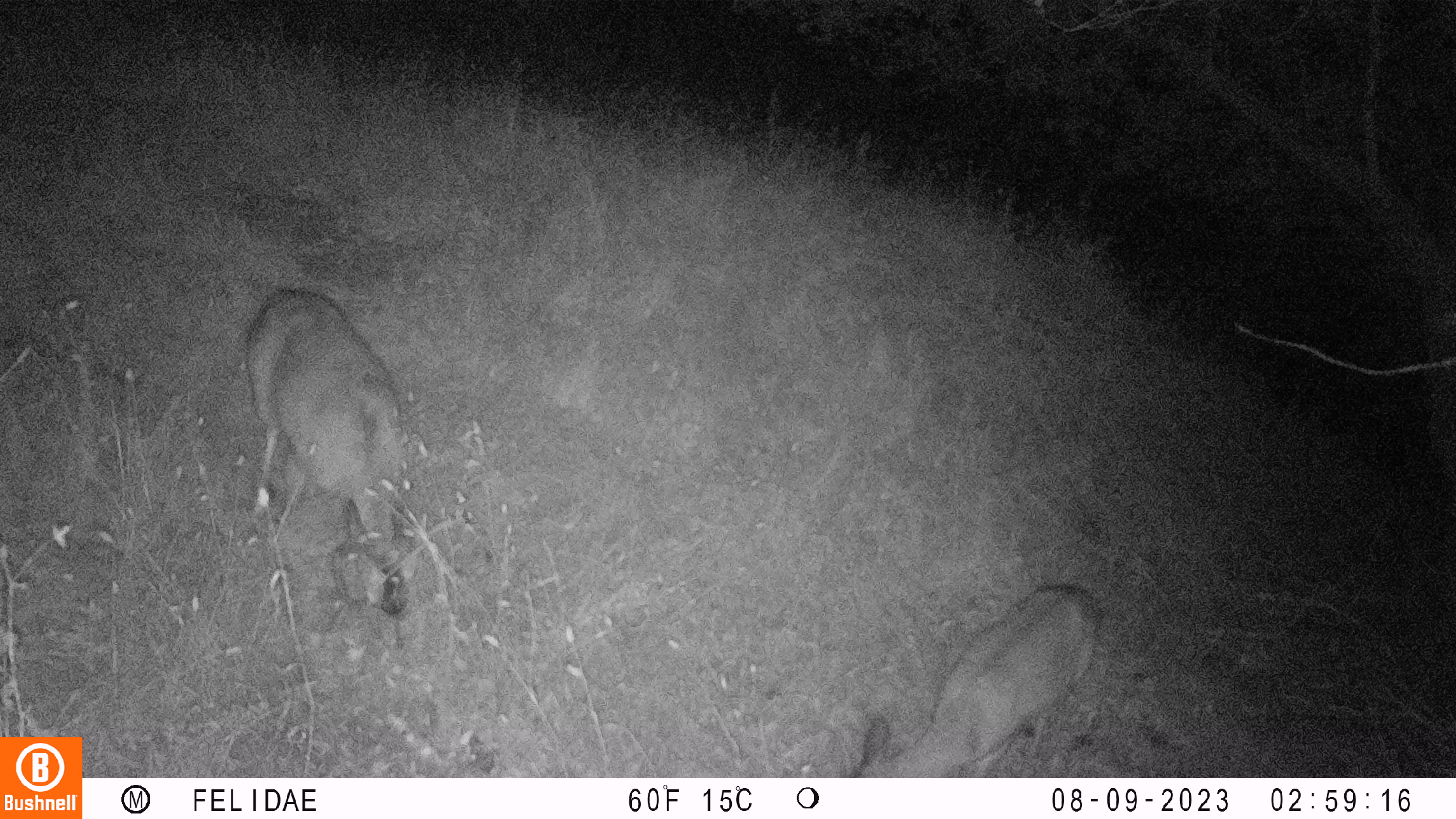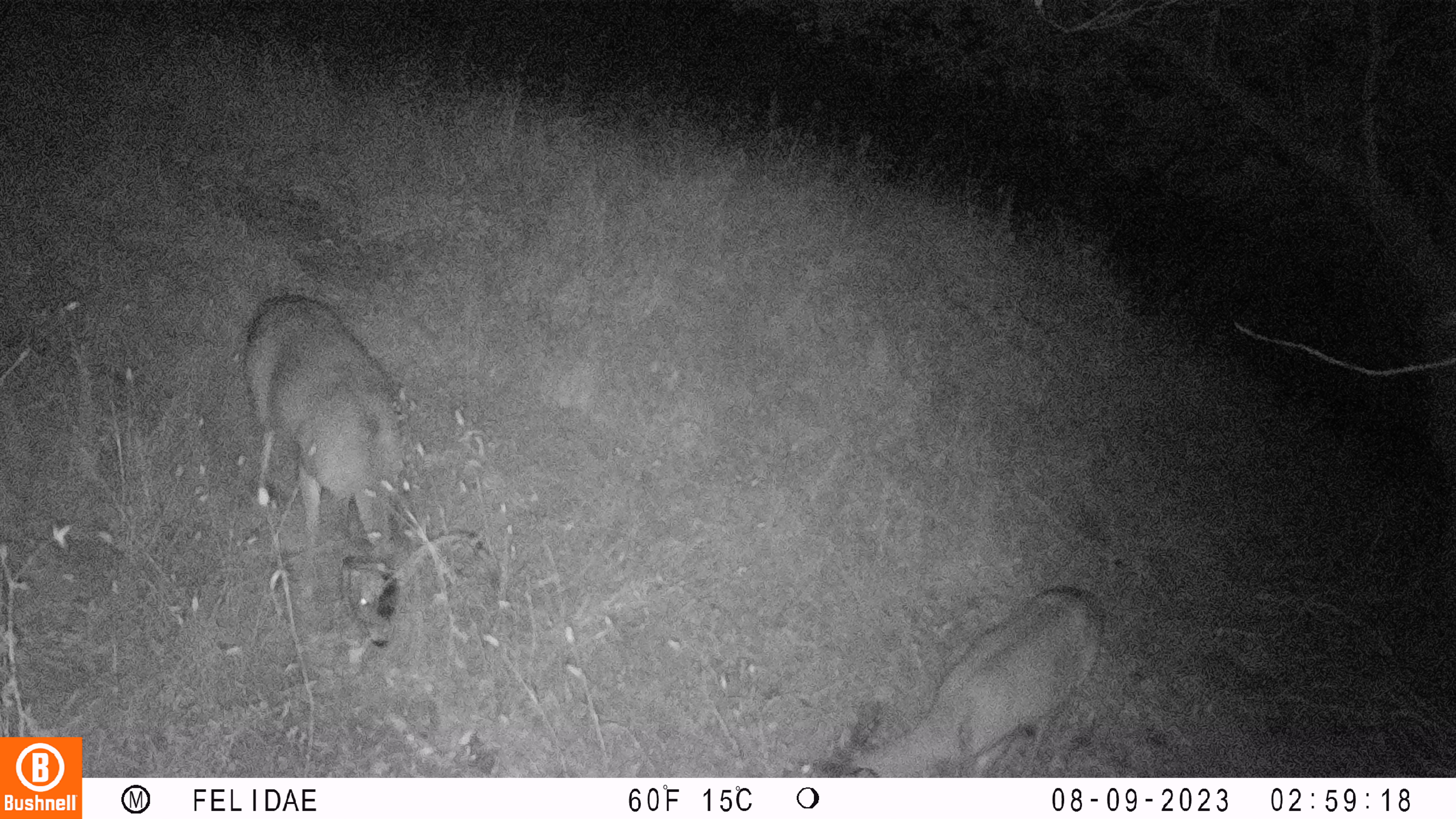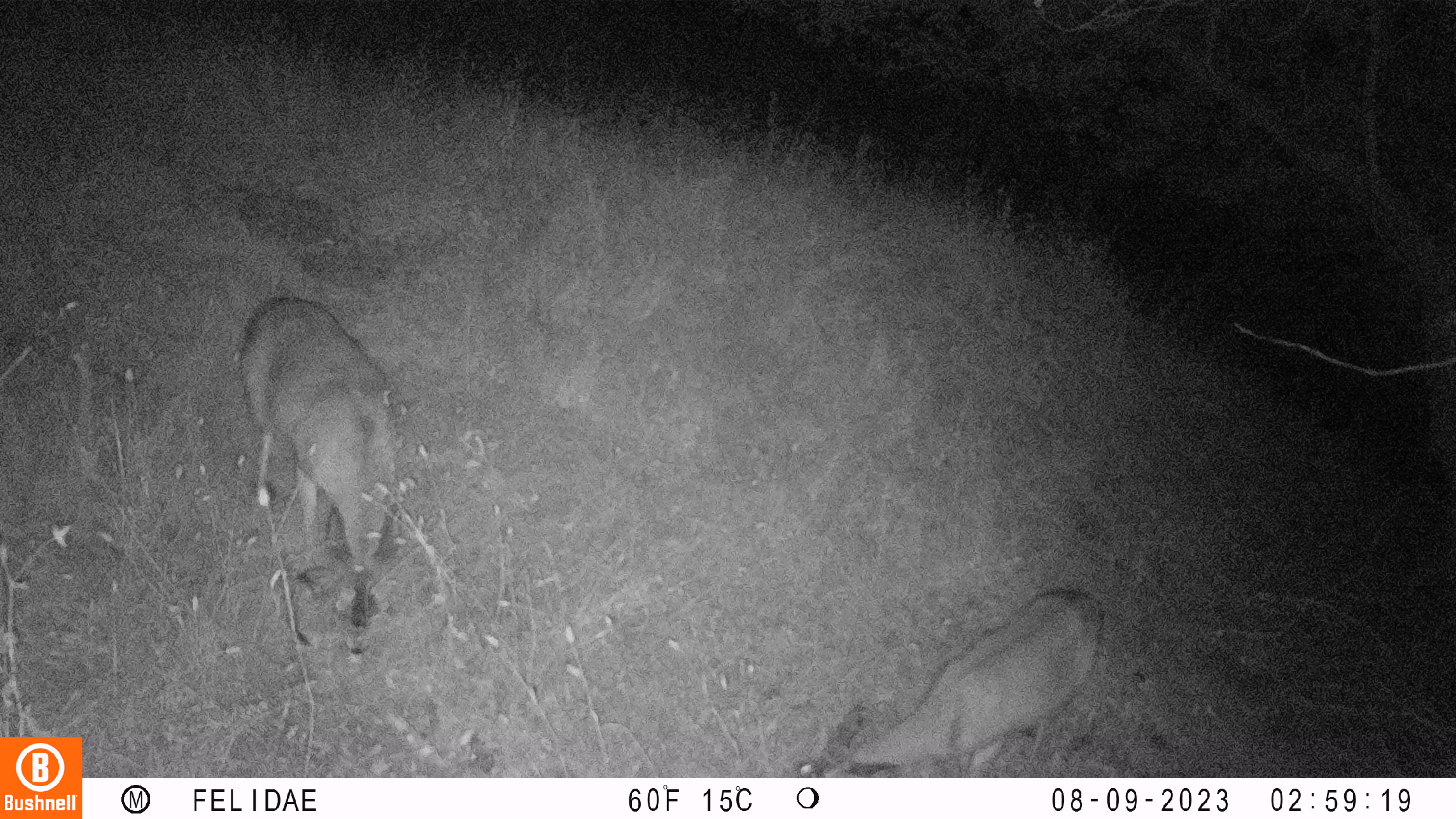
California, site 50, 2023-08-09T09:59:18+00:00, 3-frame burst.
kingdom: Animalia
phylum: Chordata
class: Mammalia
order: Artiodactyla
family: Cervidae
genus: Odocoileus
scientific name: Odocoileus hemionus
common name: mule deer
Mule deer (Odocoileus hemionus).